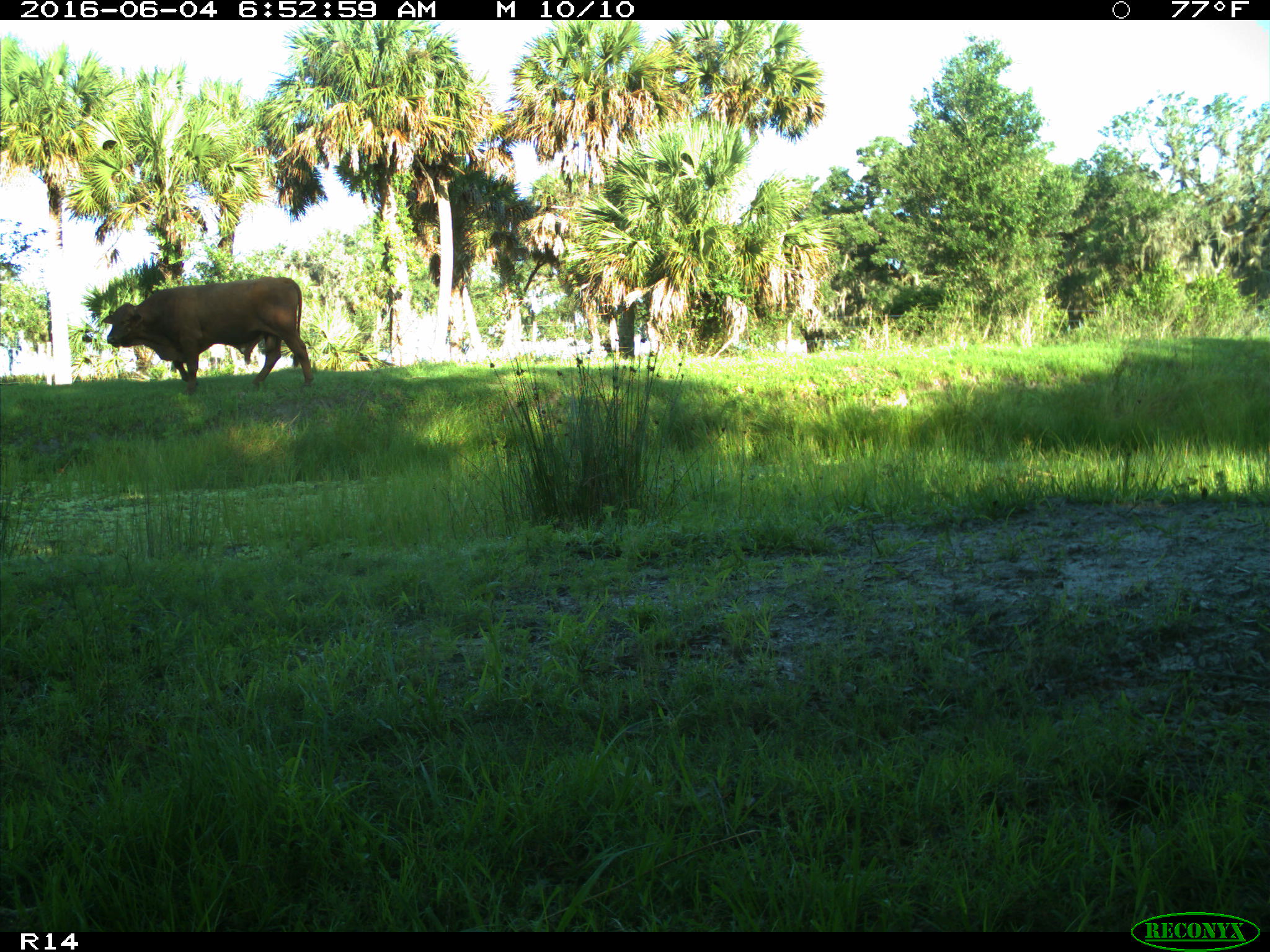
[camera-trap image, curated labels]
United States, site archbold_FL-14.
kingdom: Animalia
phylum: Chordata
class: Mammalia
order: Artiodactyla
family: Bovidae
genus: Bos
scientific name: Bos taurus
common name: domestic cow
Bos taurus (domestic cow).